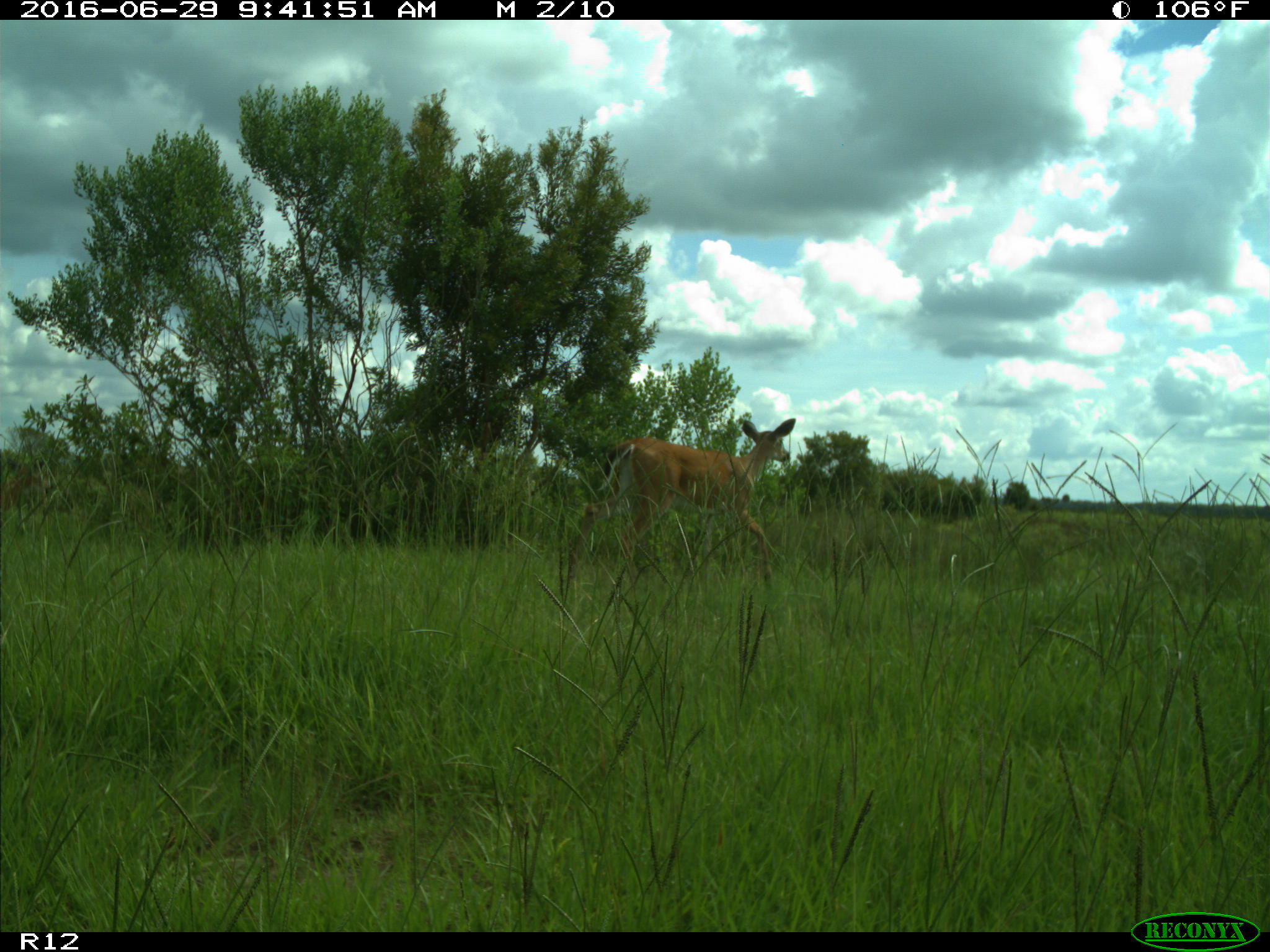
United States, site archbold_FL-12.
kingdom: Animalia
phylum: Chordata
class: Mammalia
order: Artiodactyla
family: Cervidae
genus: Odocoileus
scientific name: Odocoileus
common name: deer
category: unidentified deer